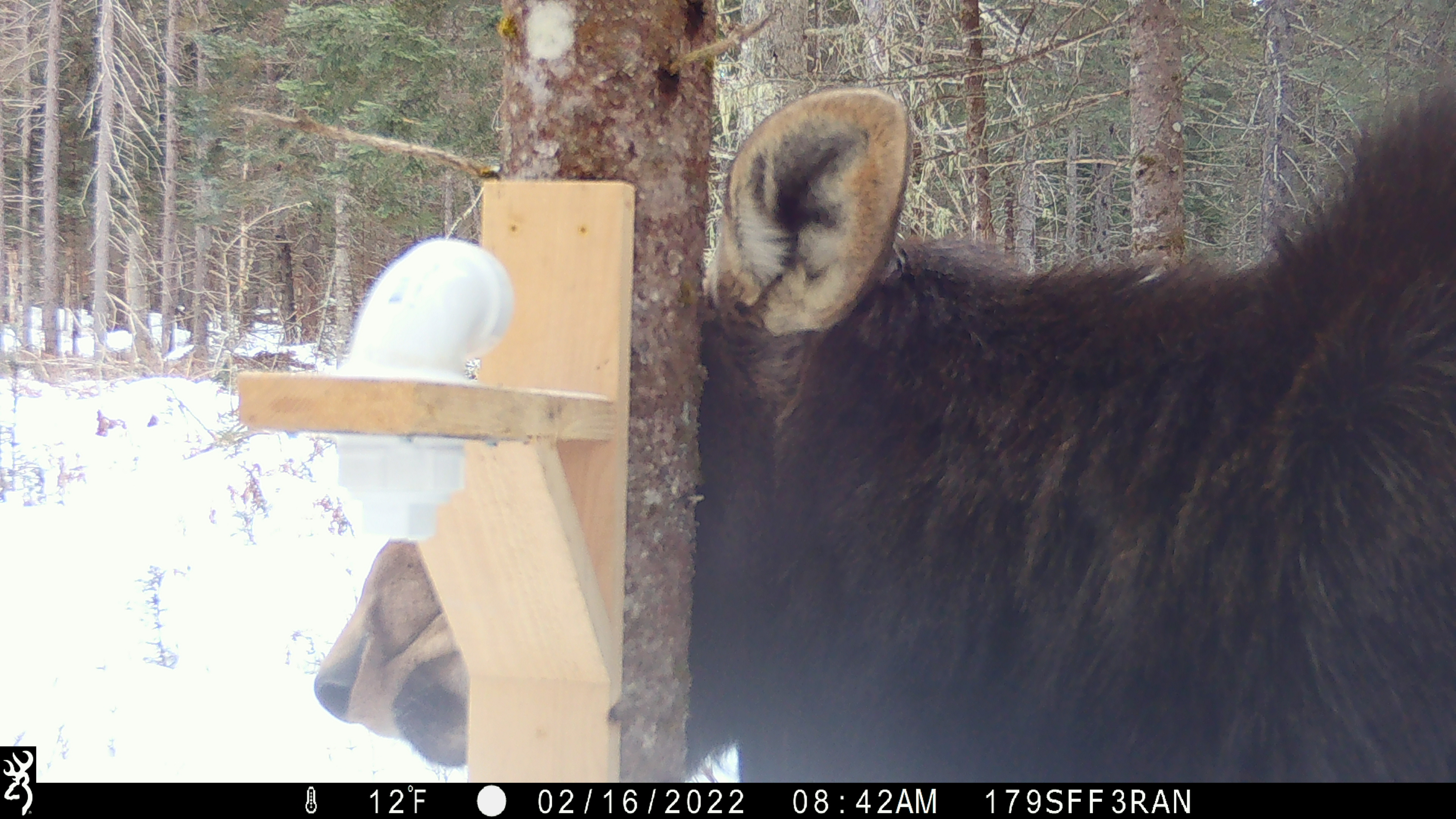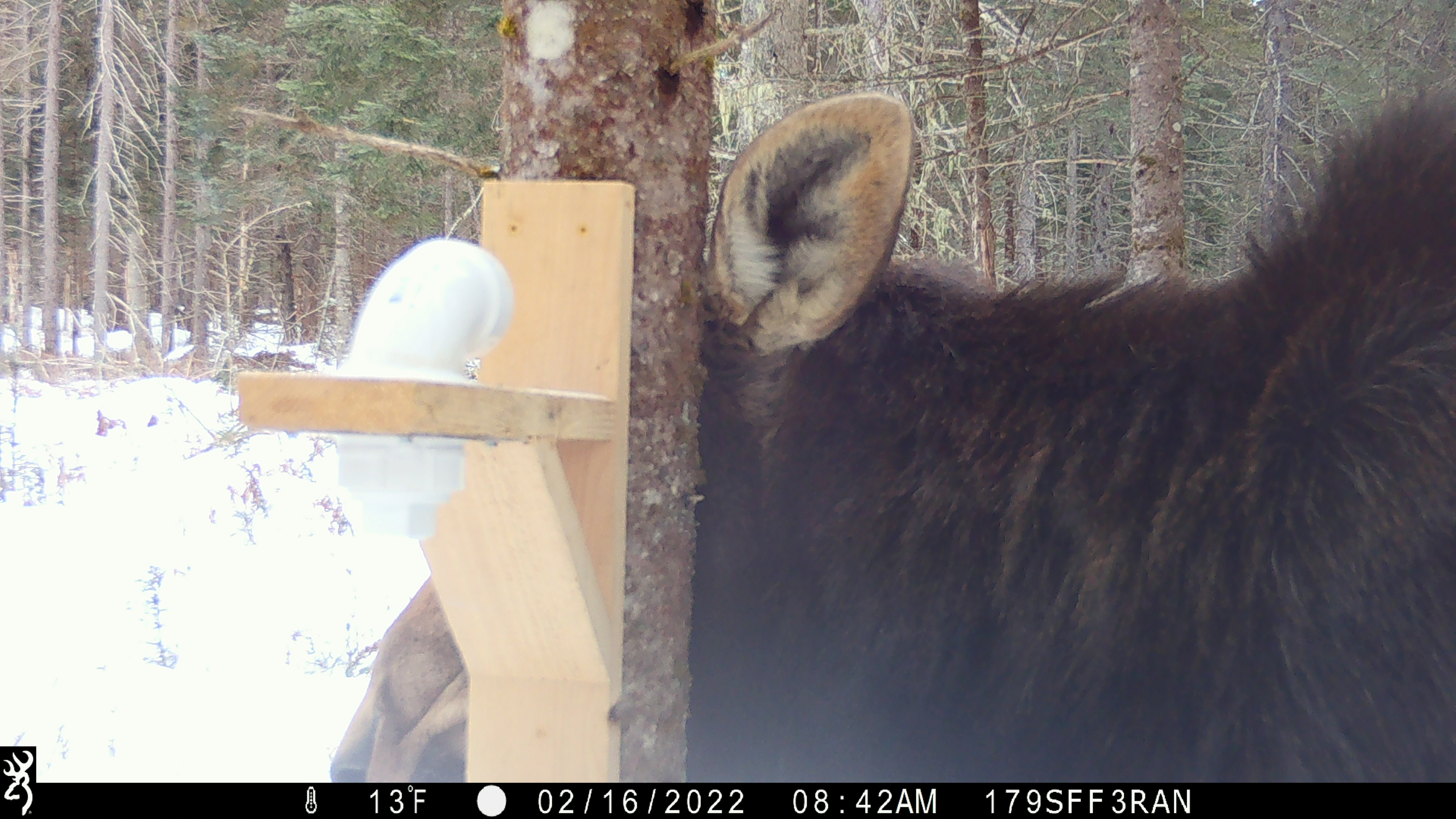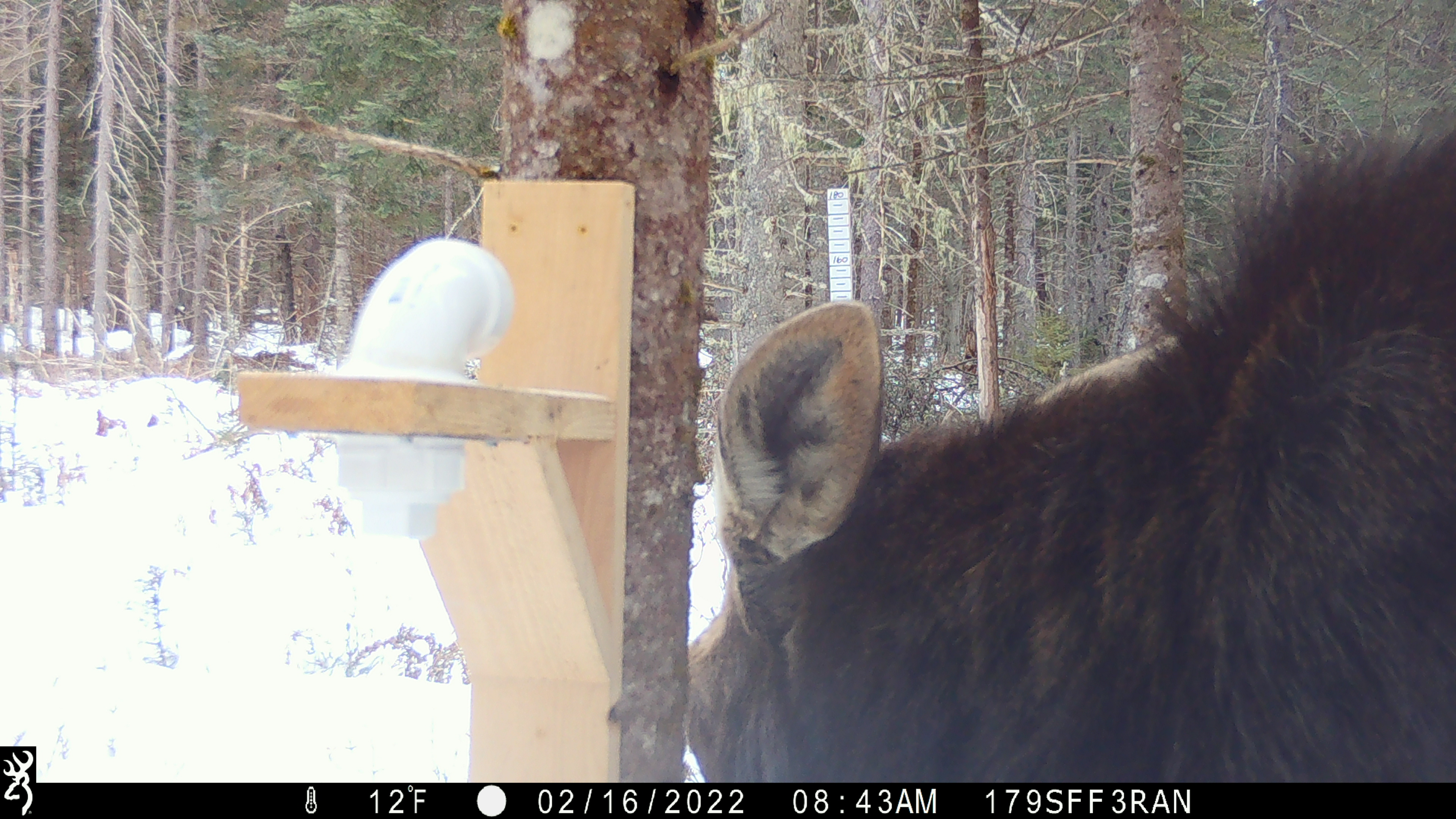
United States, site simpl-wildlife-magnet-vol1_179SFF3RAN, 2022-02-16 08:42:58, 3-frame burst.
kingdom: Animalia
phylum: Chordata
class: Mammalia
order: Artiodactyla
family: Cervidae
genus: Alces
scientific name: Alces alces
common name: moose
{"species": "moose (Alces alces)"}